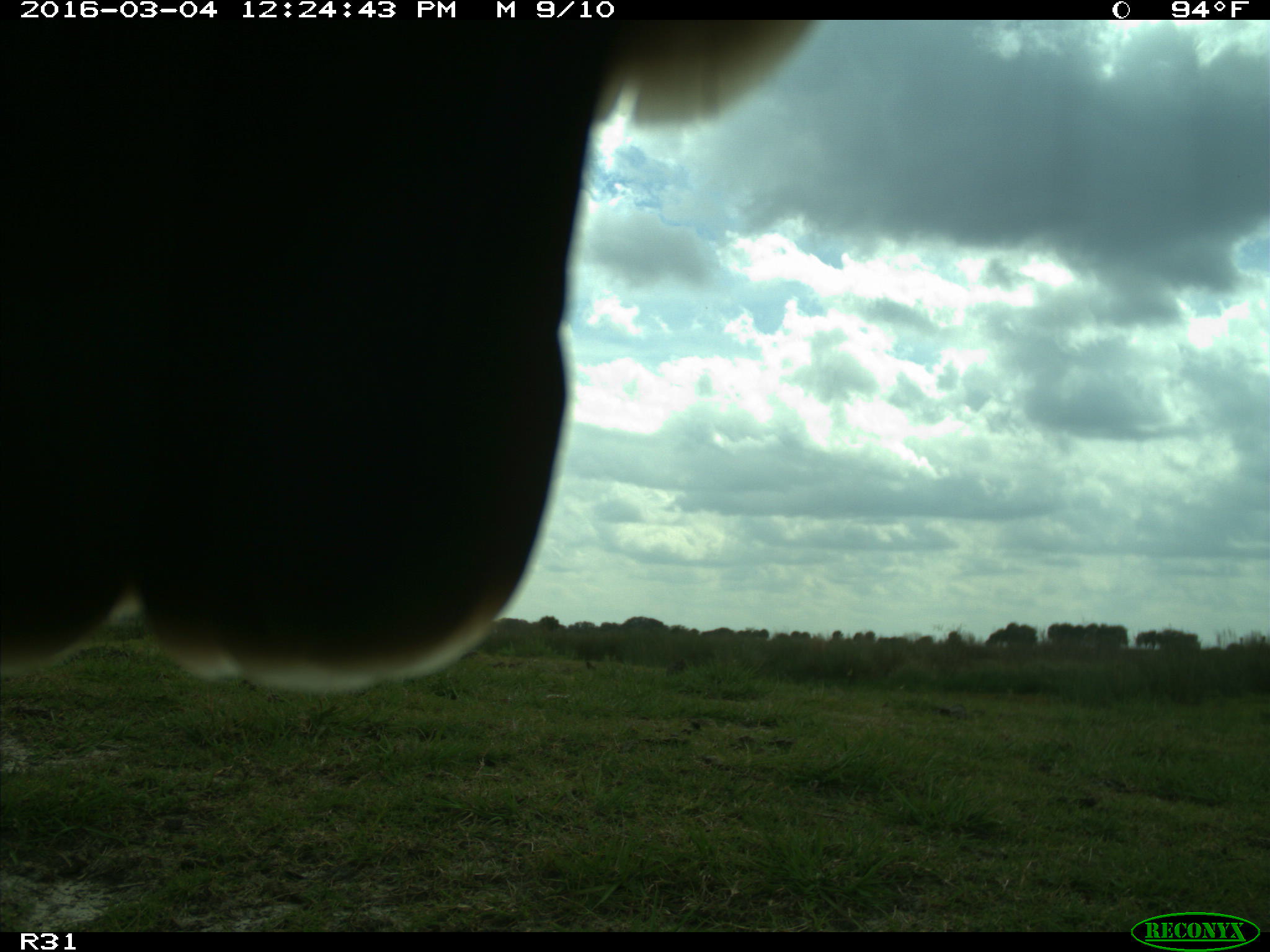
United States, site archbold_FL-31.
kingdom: Animalia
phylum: Chordata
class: Aves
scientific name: Aves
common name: birds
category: unidentified bird